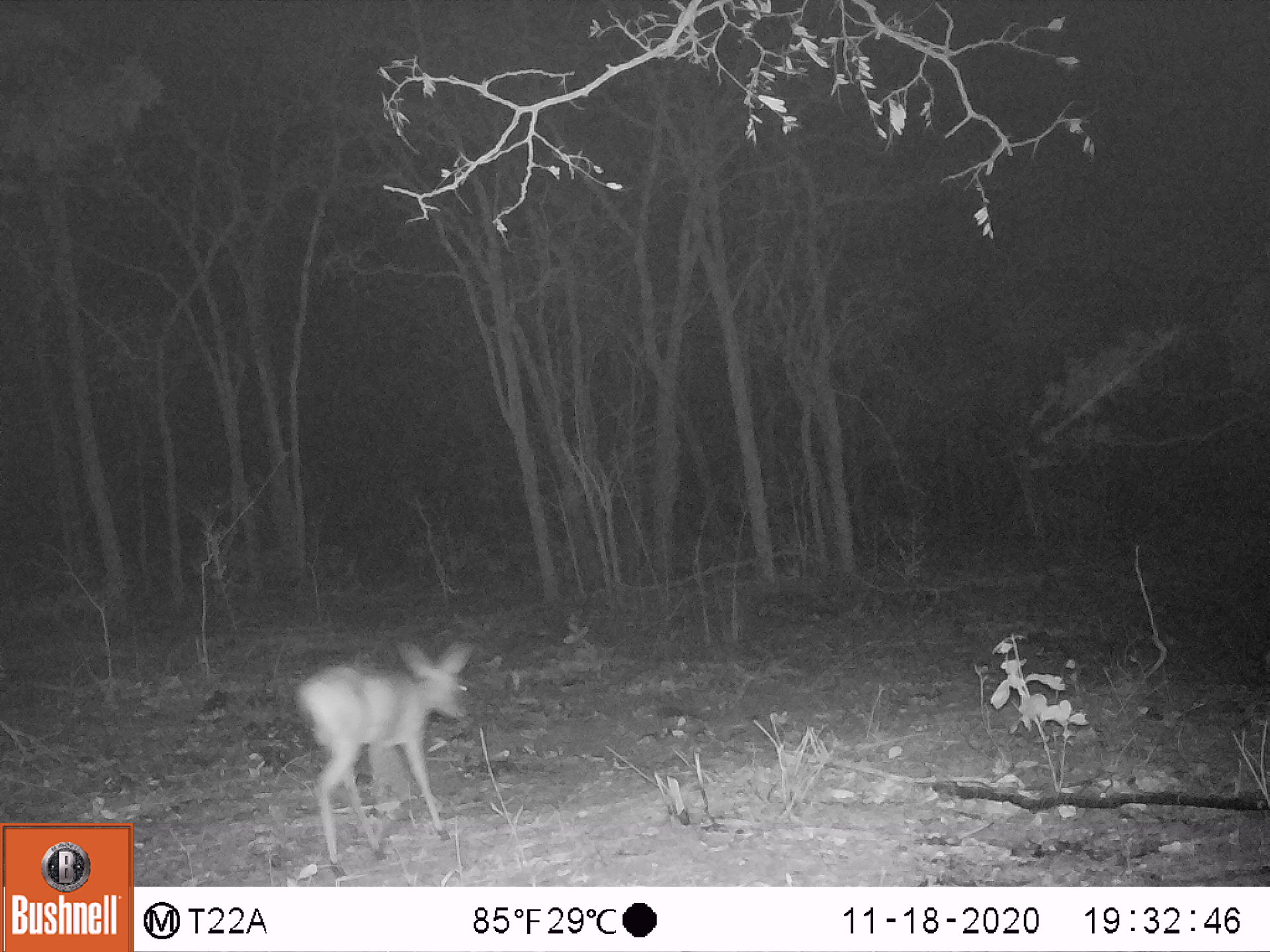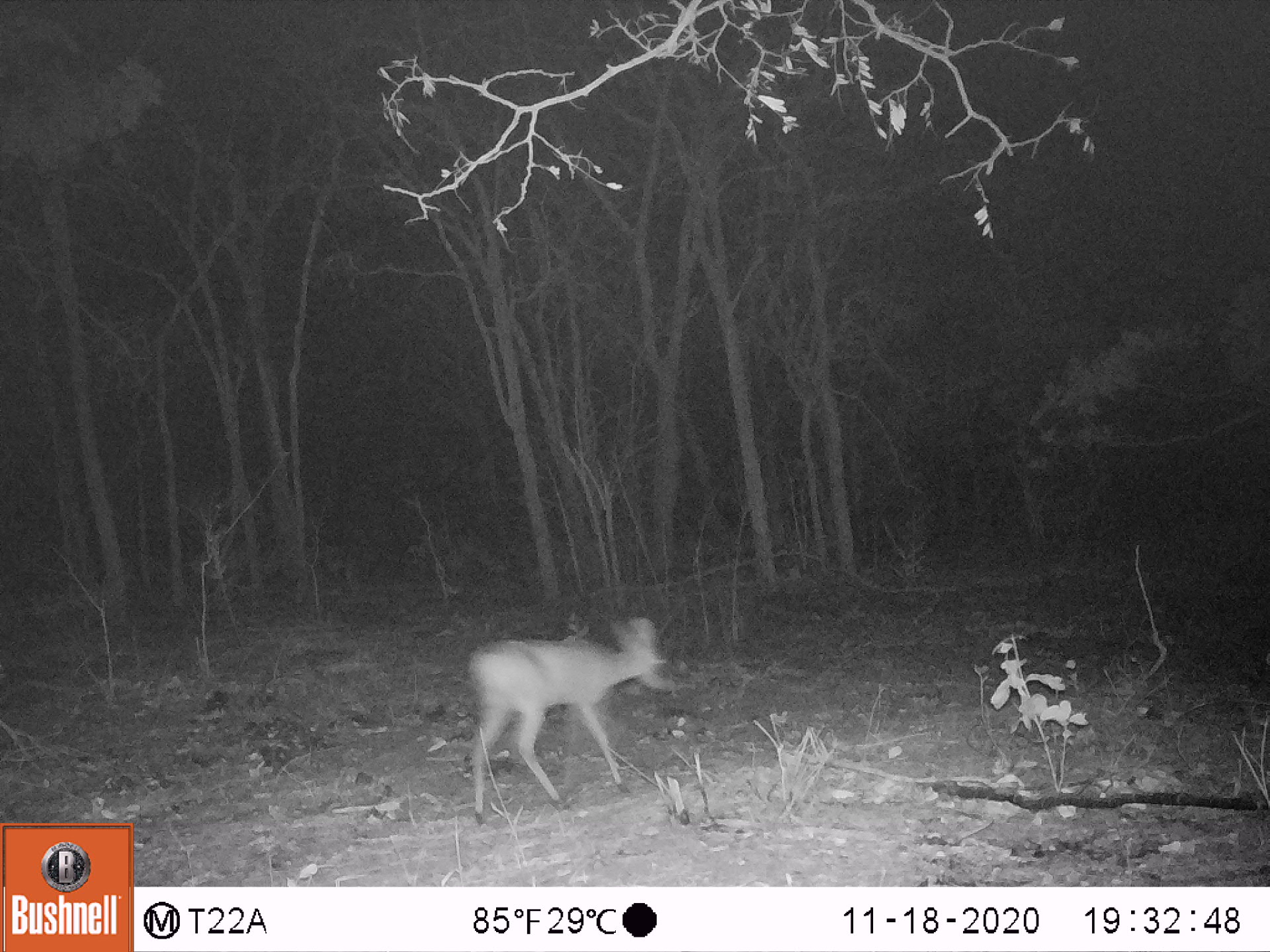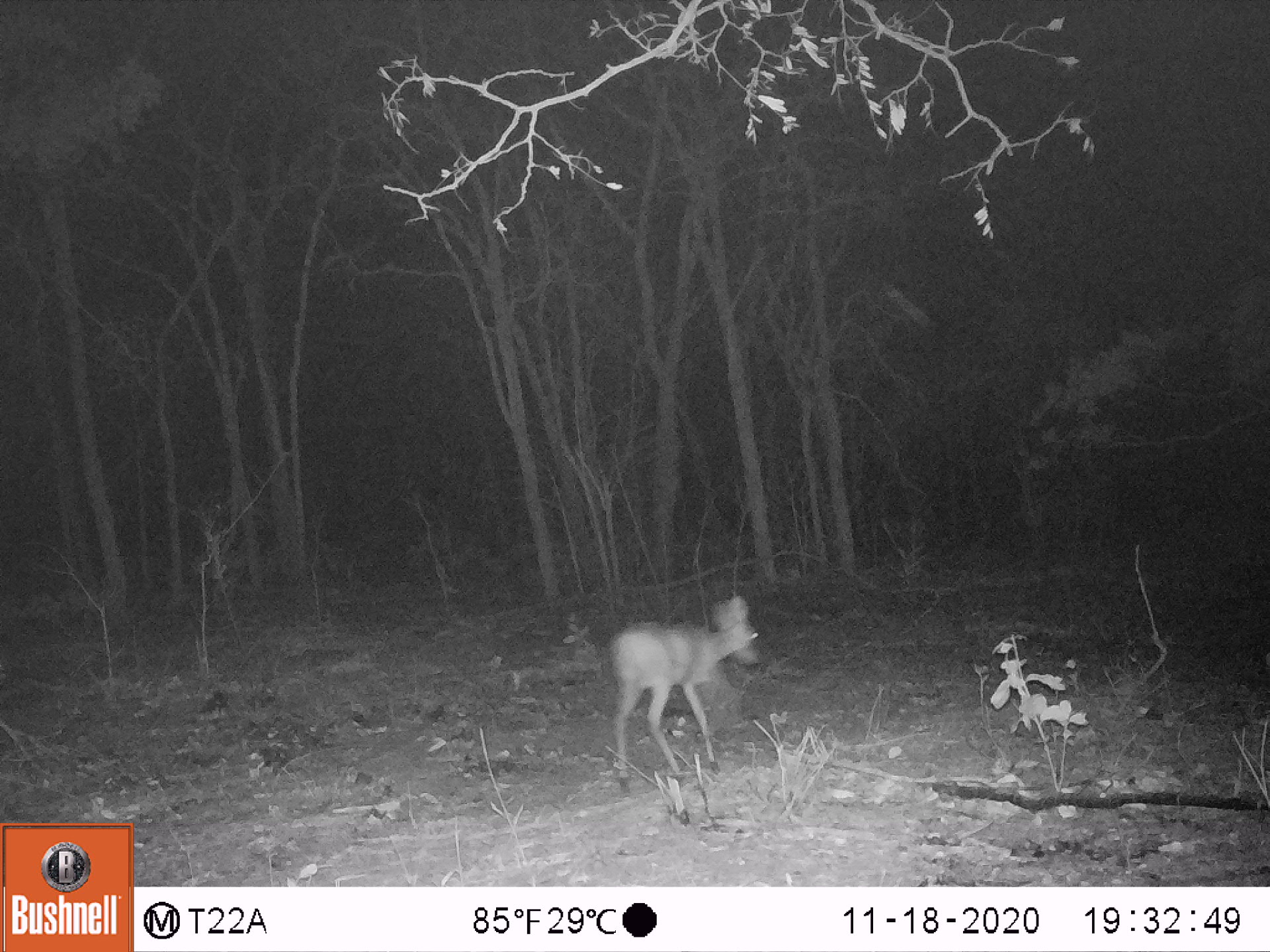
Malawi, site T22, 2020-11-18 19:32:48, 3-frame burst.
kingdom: Animalia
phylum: Chordata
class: Mammalia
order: Artiodactyla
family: Bovidae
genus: Sylvicapra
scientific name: Sylvicapra grimmia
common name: common duiker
Common duiker (Sylvicapra grimmia), count 1.